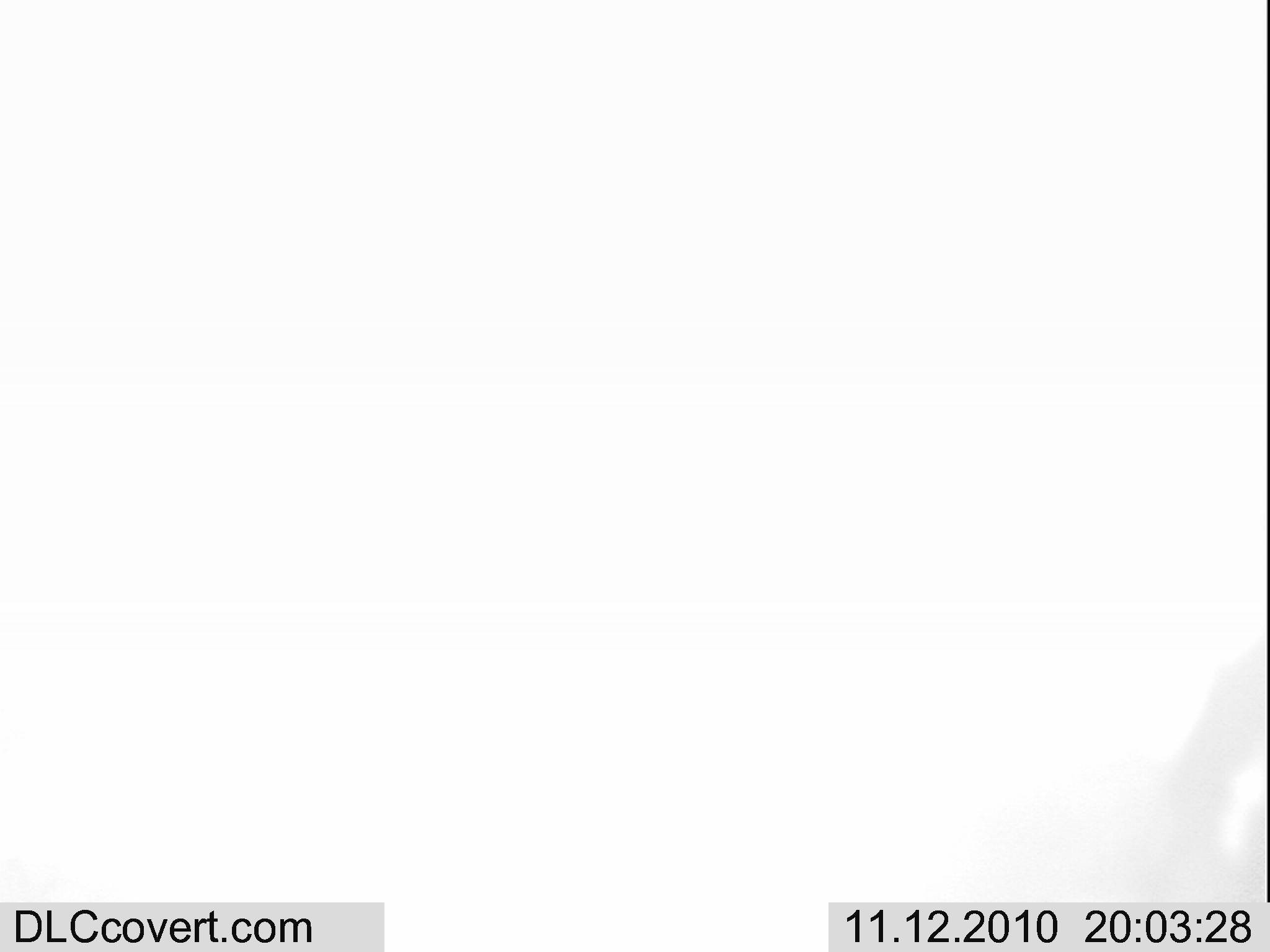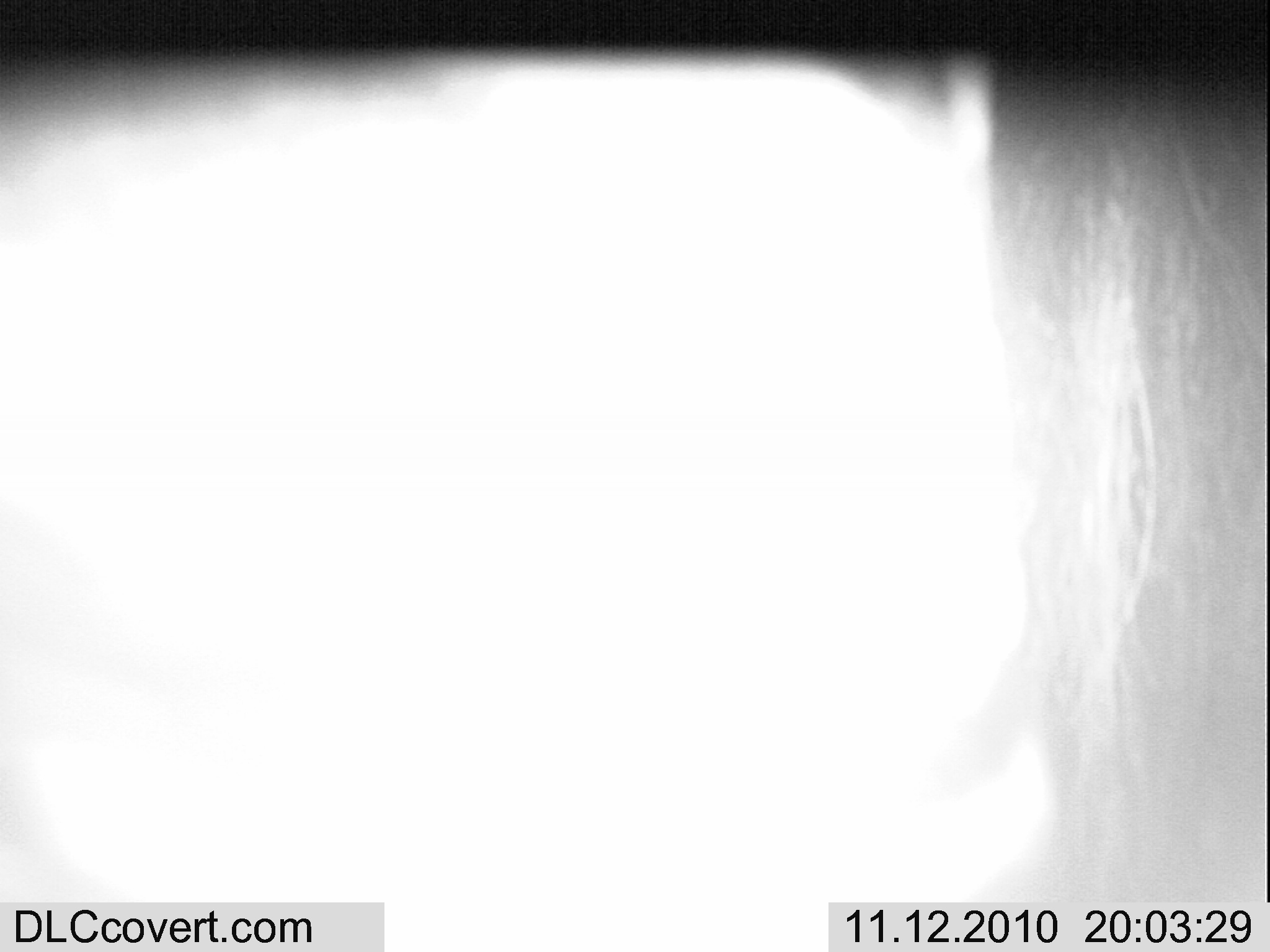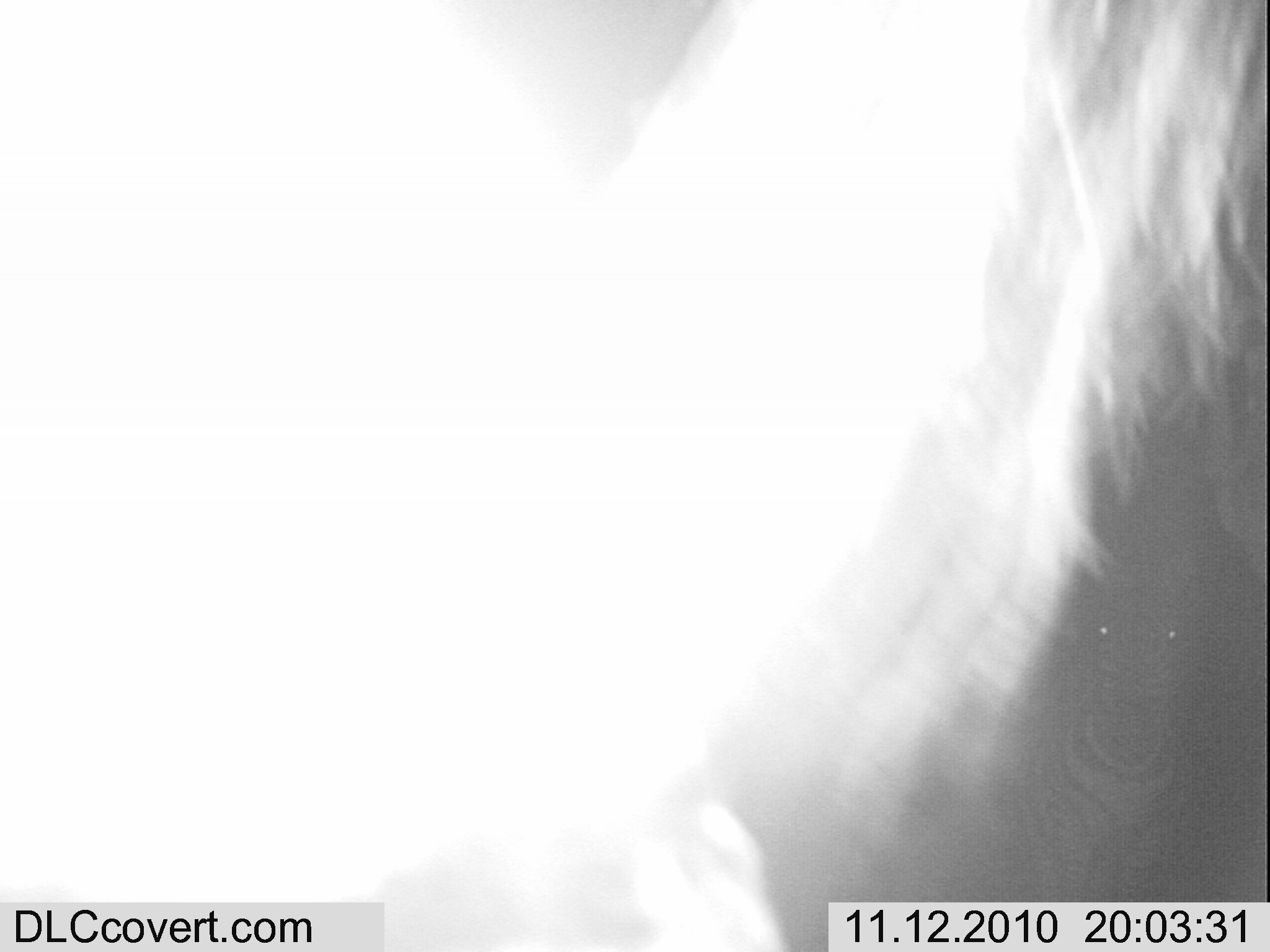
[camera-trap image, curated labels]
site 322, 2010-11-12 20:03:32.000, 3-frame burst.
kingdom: Animalia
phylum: Chordata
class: Mammalia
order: Perissodactyla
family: Equidae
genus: Equus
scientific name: Equus quagga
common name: plains zebra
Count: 1.